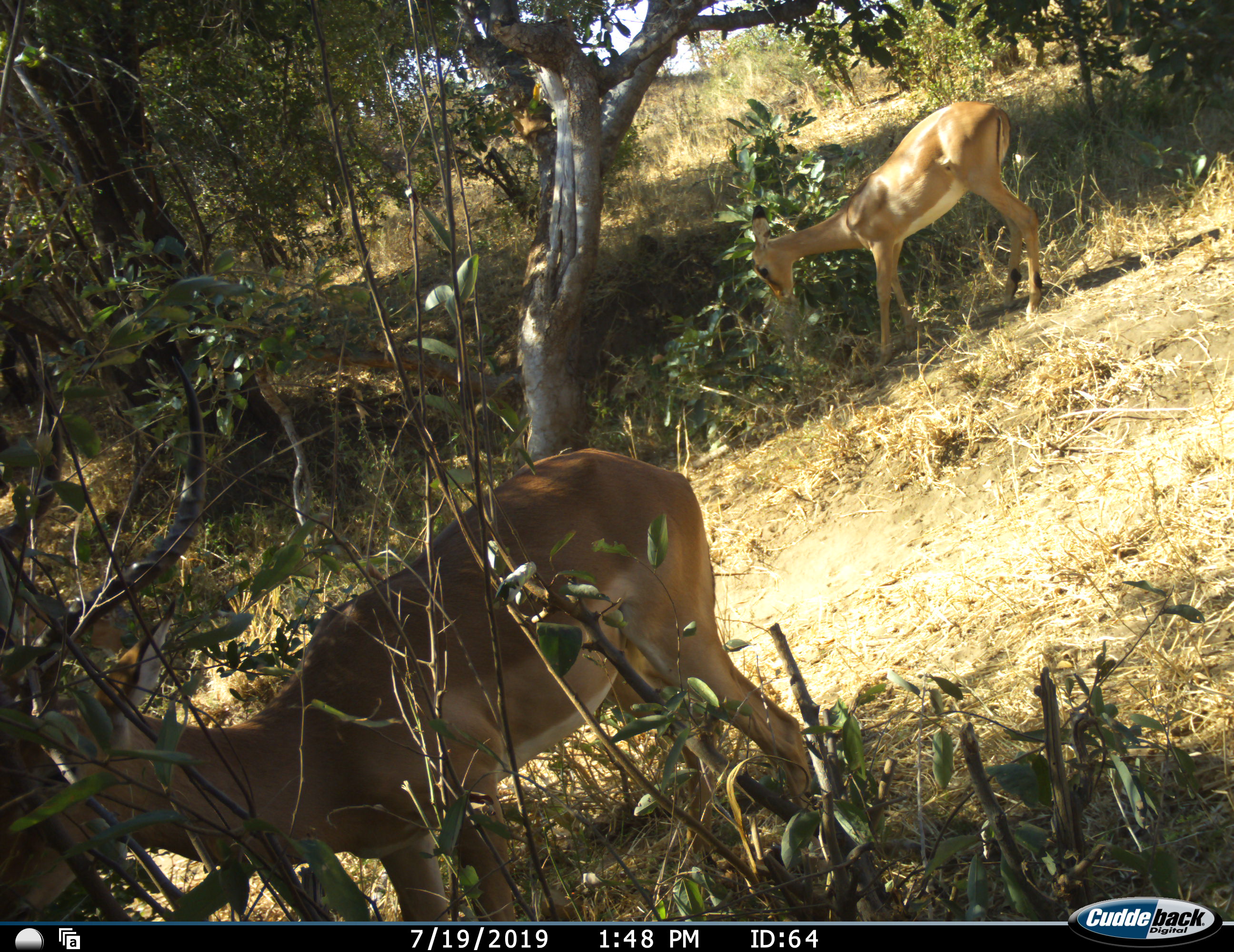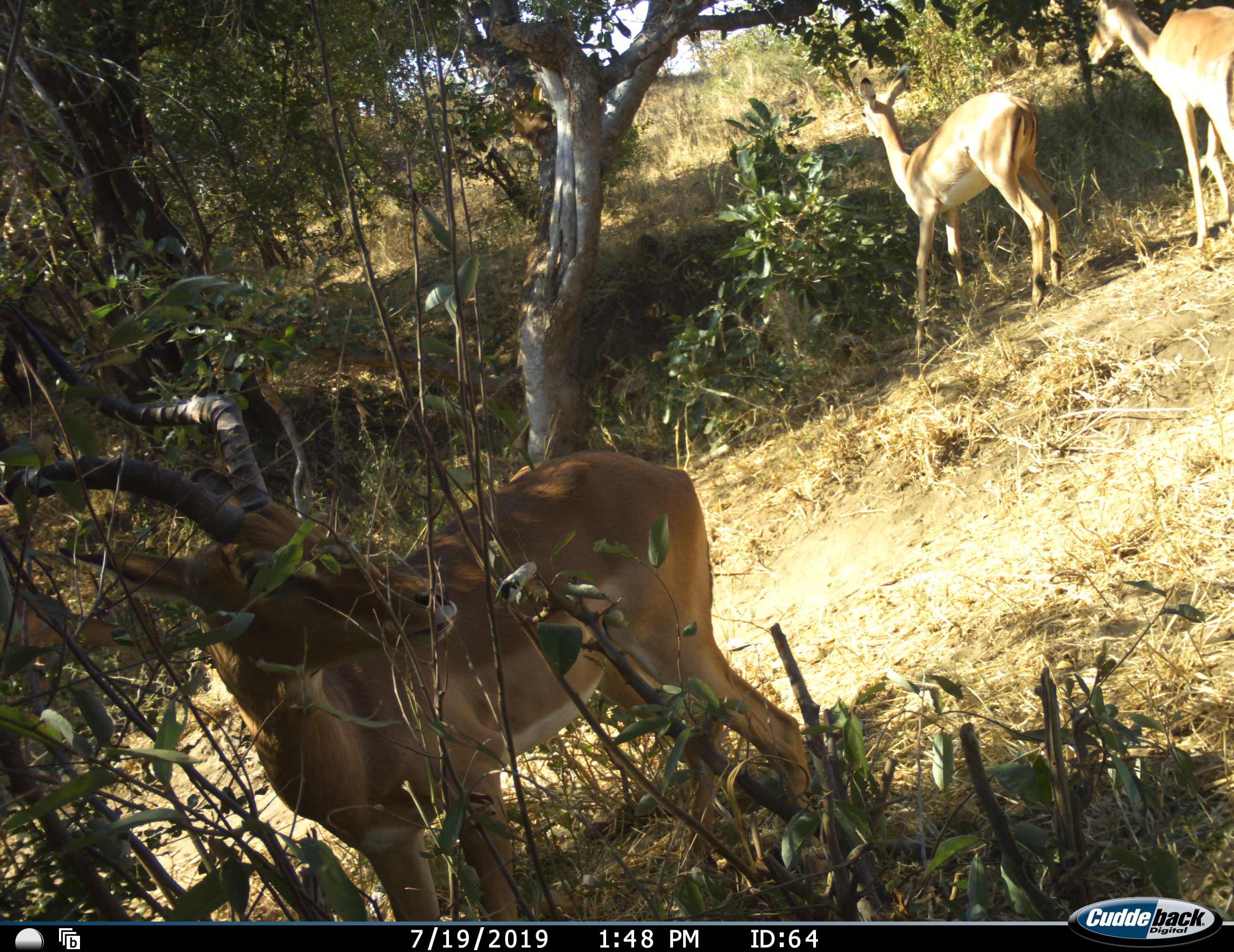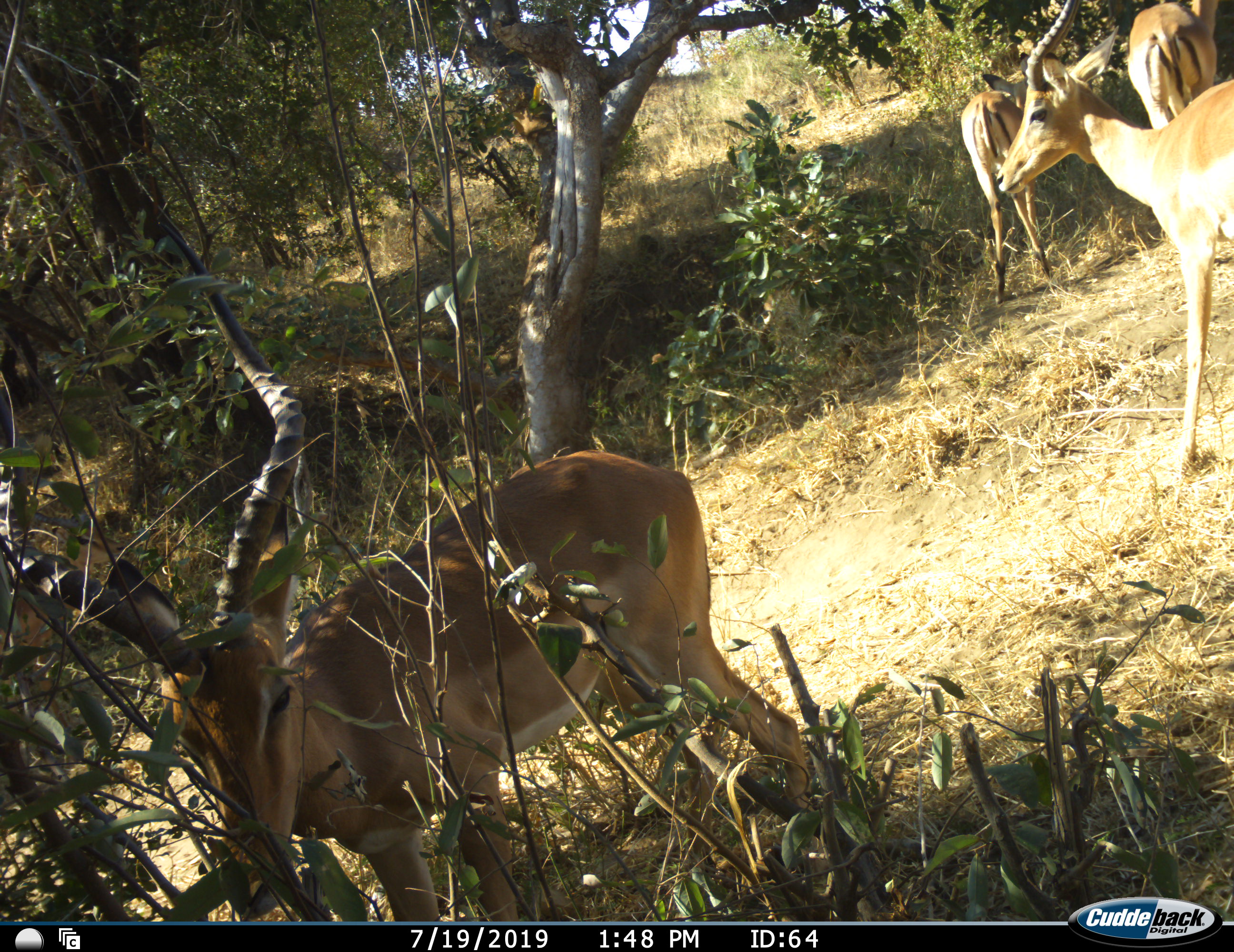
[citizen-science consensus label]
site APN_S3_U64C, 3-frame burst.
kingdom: Animalia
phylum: Chordata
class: Mammalia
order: Artiodactyla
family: Bovidae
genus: Aepyceros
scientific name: Aepyceros melampus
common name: impala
Impala (Aepyceros melampus), count 4. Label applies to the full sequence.